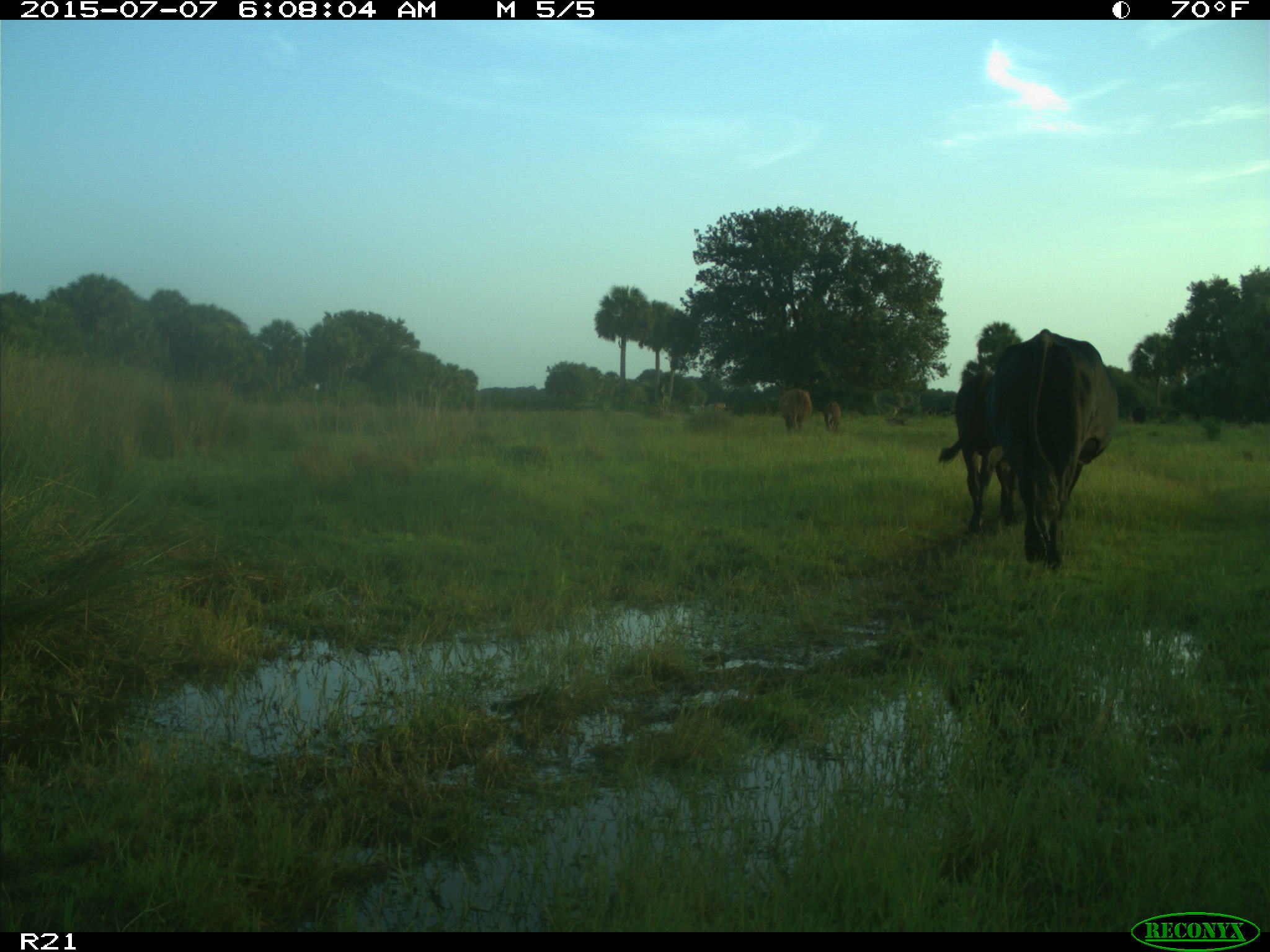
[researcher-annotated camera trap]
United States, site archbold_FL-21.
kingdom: Animalia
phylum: Chordata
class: Mammalia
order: Artiodactyla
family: Bovidae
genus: Bos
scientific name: Bos taurus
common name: domestic cow